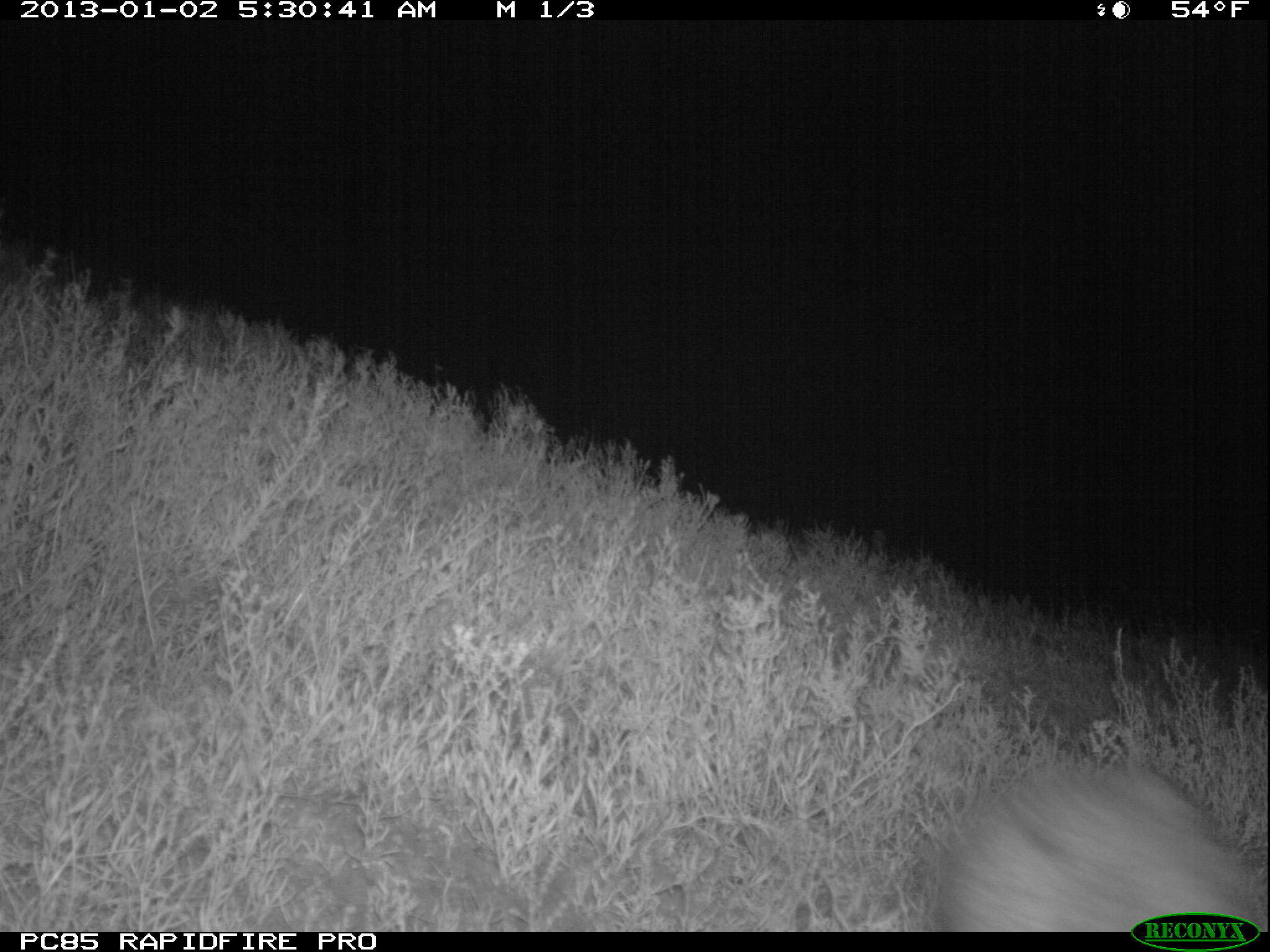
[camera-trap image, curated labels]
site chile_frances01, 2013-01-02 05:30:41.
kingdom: Animalia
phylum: Chordata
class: Mammalia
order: Lagomorpha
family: Leporidae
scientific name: Leporidae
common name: rabbits and hares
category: rabbit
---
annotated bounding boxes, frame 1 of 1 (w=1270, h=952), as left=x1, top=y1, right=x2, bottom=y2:
rabbit: left=931, top=762, right=1266, bottom=914